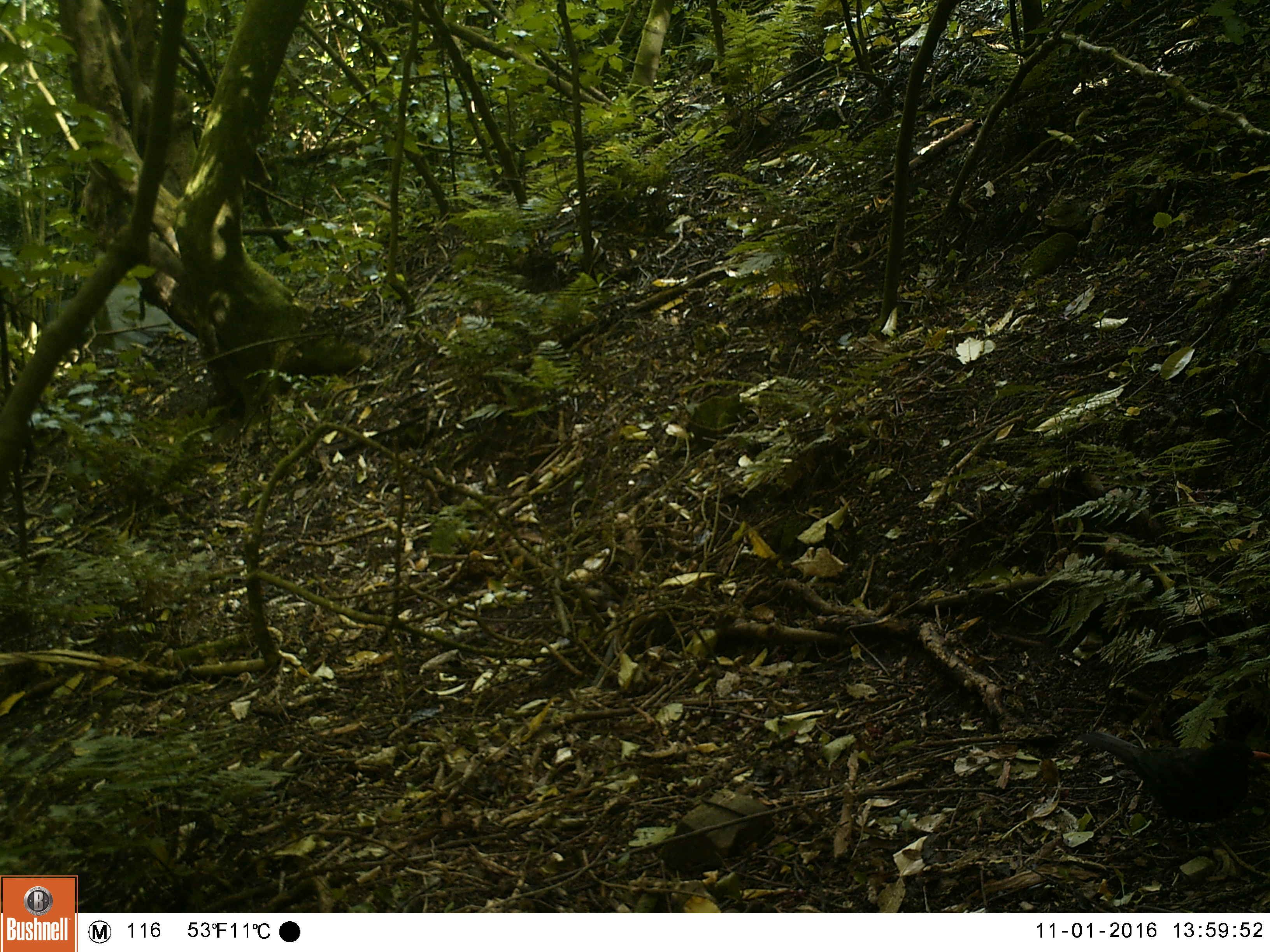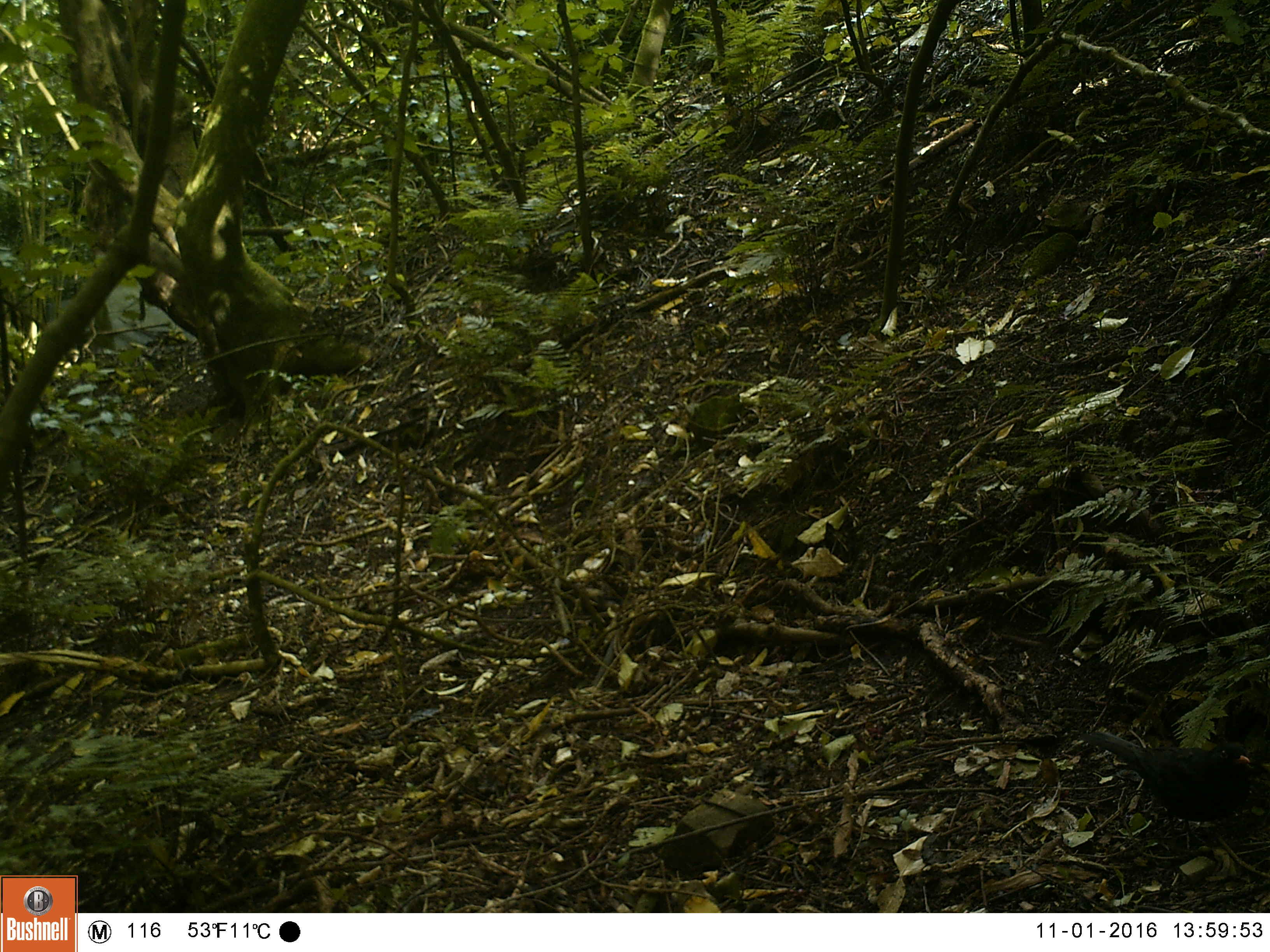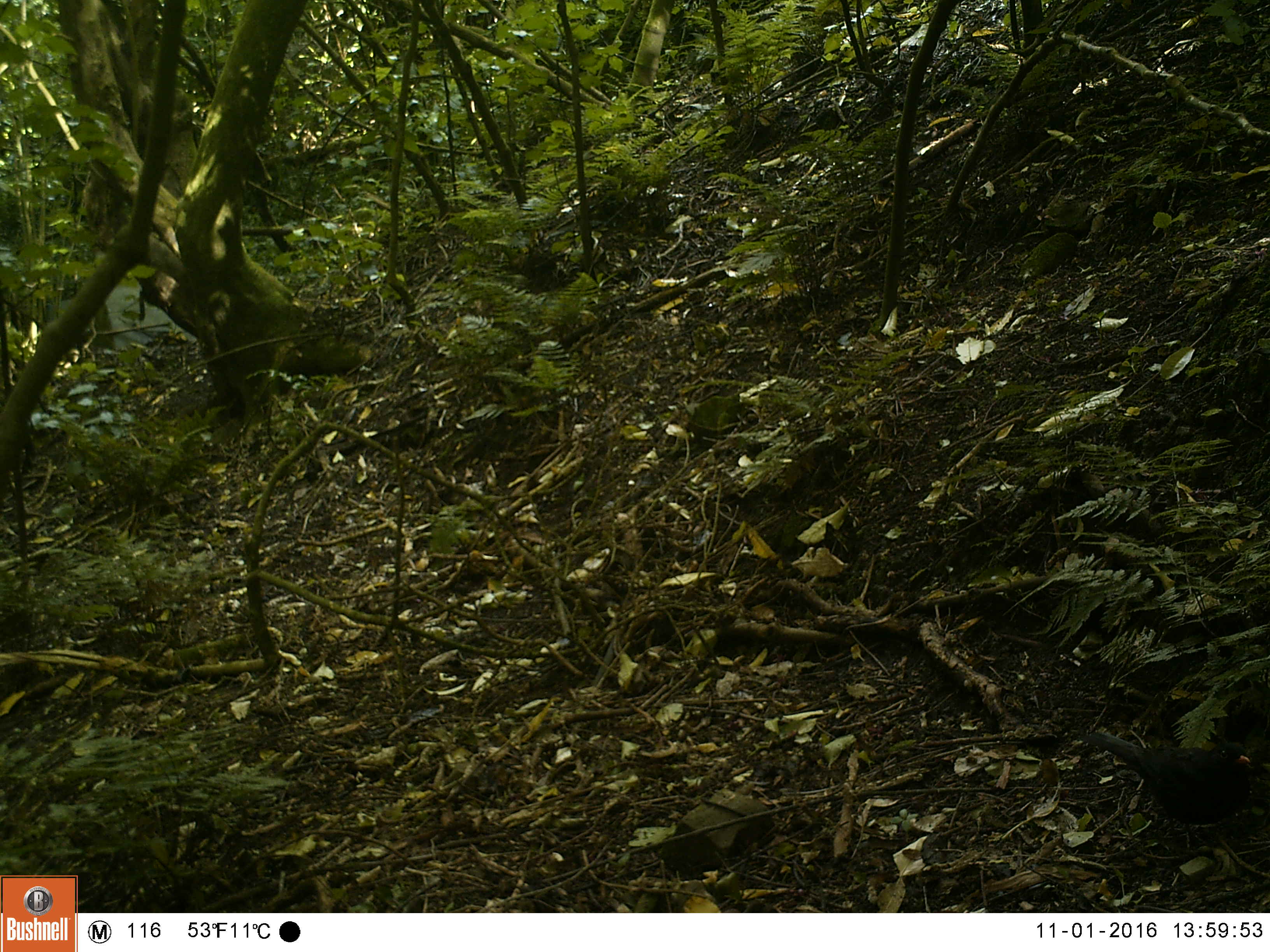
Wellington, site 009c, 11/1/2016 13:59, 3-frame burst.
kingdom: Animalia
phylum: Chordata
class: Aves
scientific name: Aves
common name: bird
Bird (Aves).